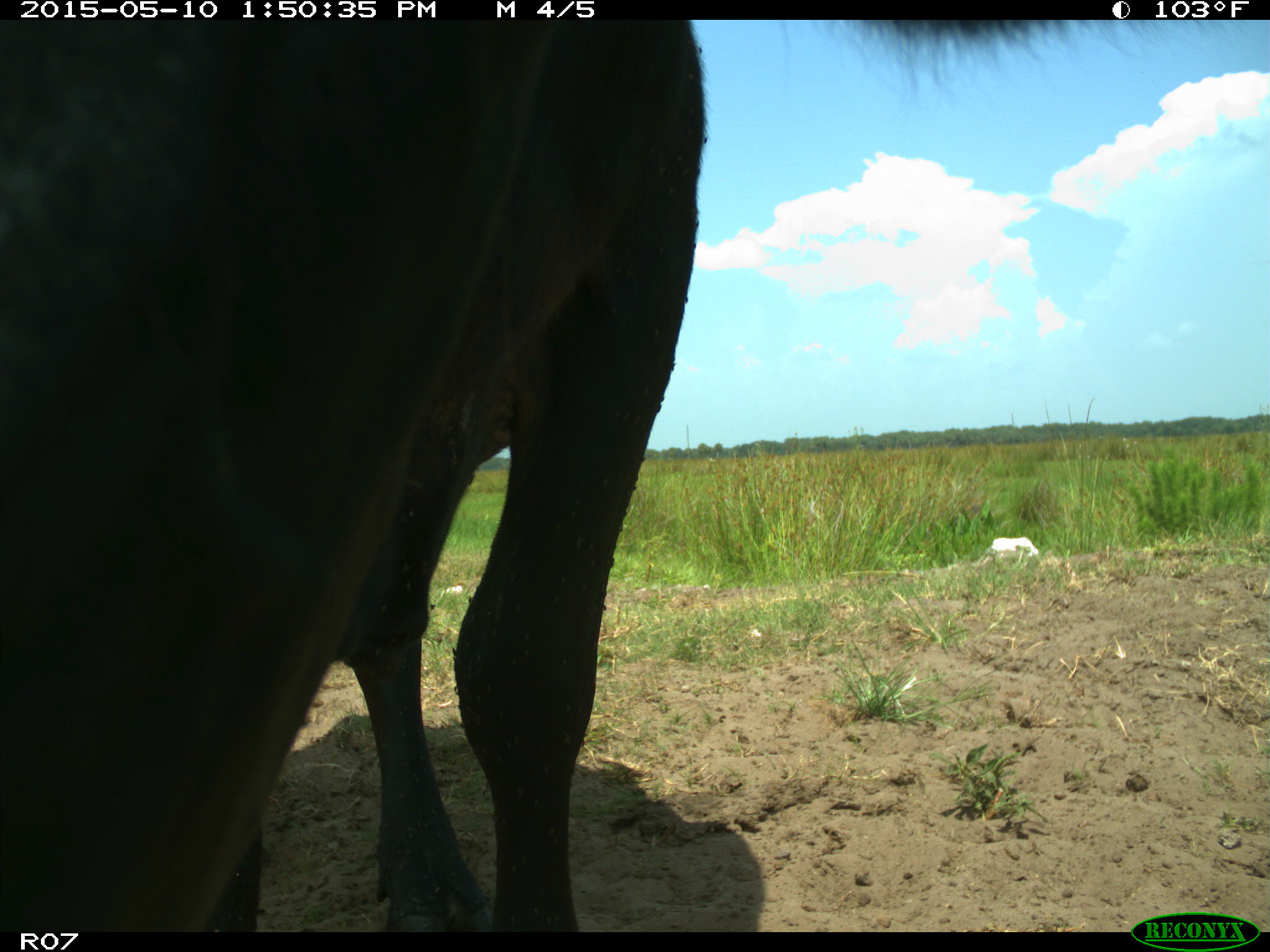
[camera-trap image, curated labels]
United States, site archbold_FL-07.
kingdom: Animalia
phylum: Chordata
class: Mammalia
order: Artiodactyla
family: Bovidae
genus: Bos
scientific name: Bos taurus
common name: domestic cow